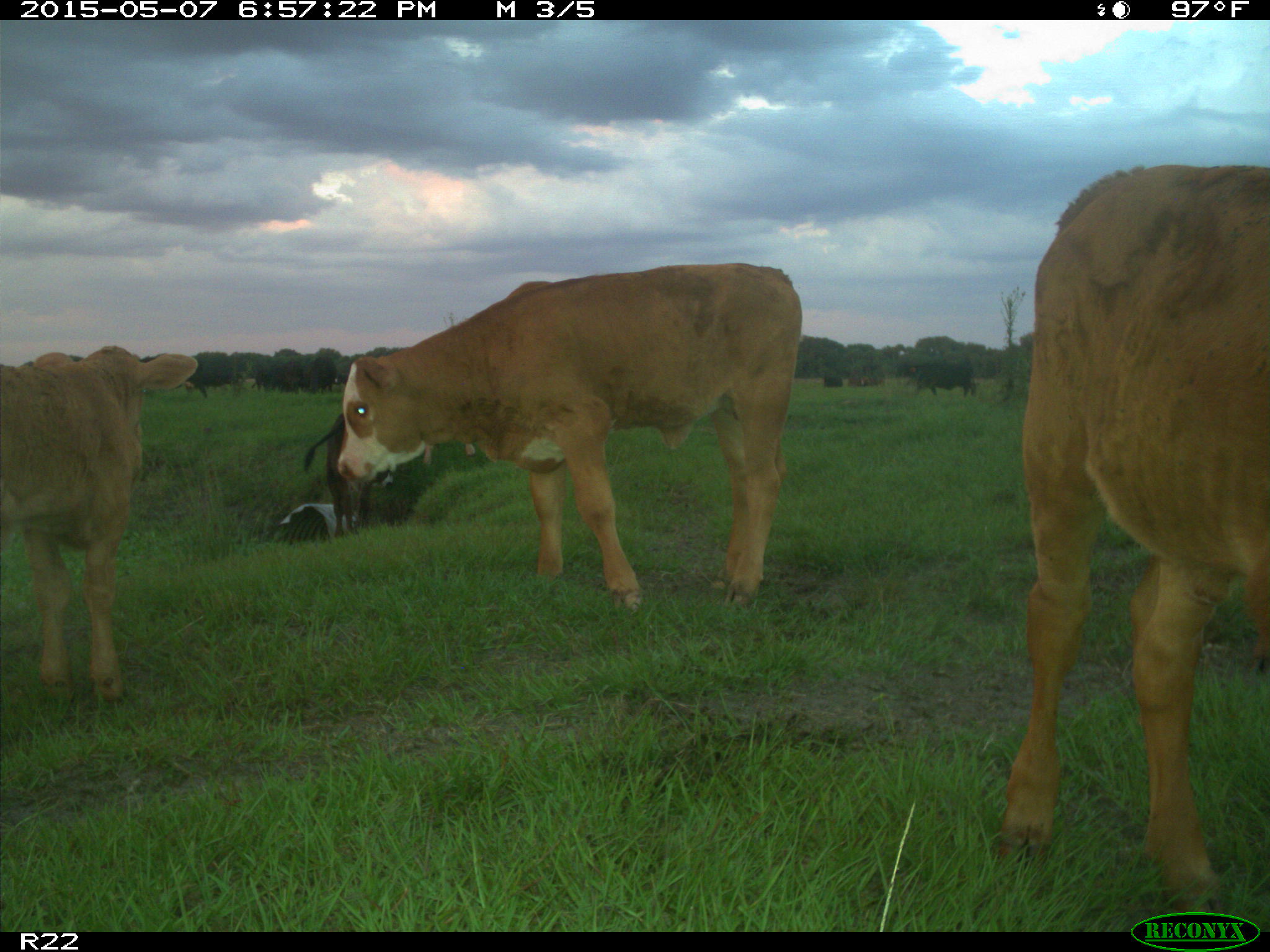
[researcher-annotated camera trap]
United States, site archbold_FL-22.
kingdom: Animalia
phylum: Chordata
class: Mammalia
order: Artiodactyla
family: Bovidae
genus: Bos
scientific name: Bos taurus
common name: domestic cow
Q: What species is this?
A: Bos taurus (domestic cow).